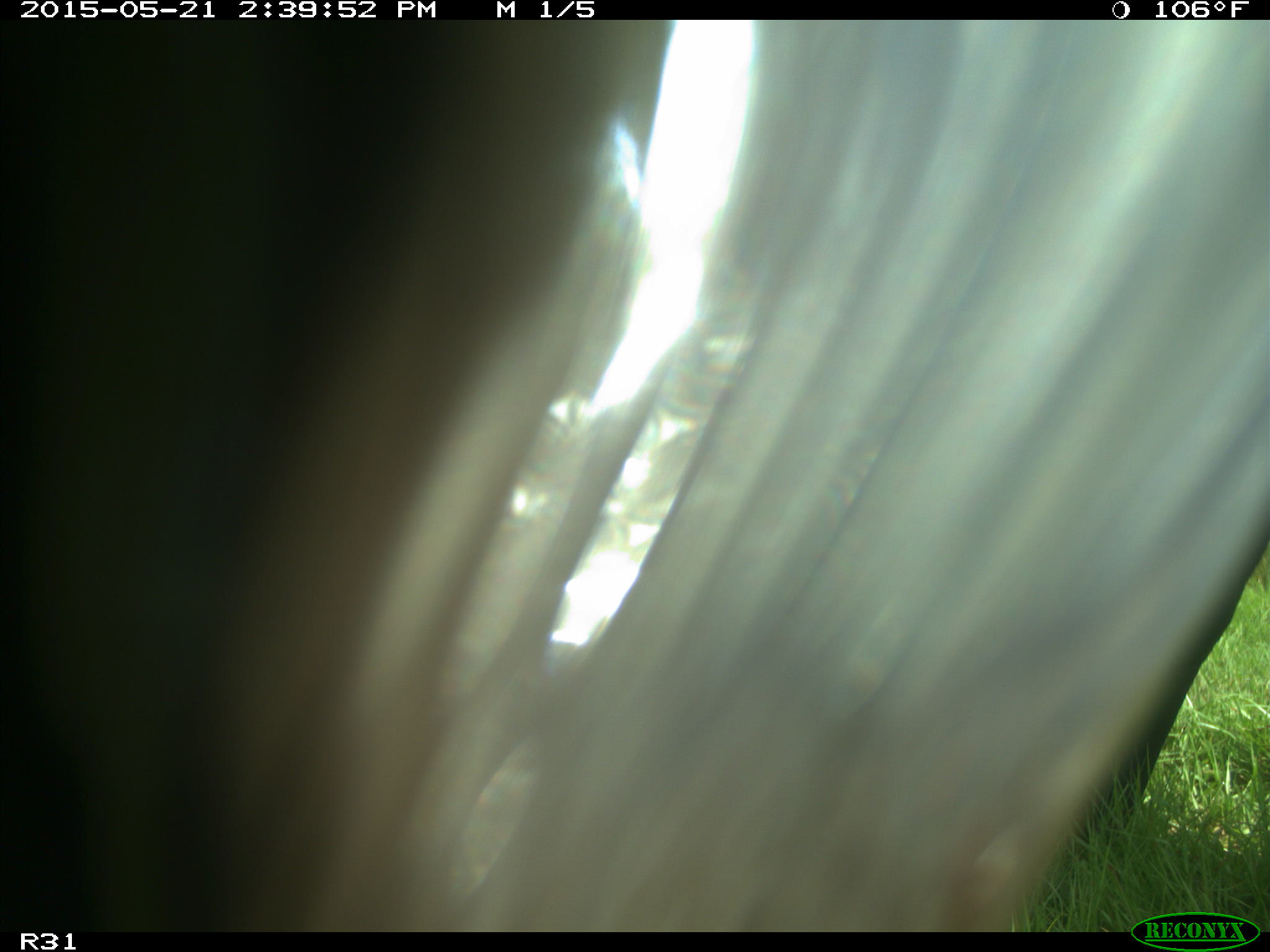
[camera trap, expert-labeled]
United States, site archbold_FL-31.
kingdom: Animalia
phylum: Chordata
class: Mammalia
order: Artiodactyla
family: Bovidae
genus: Bos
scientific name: Bos taurus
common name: domestic cow